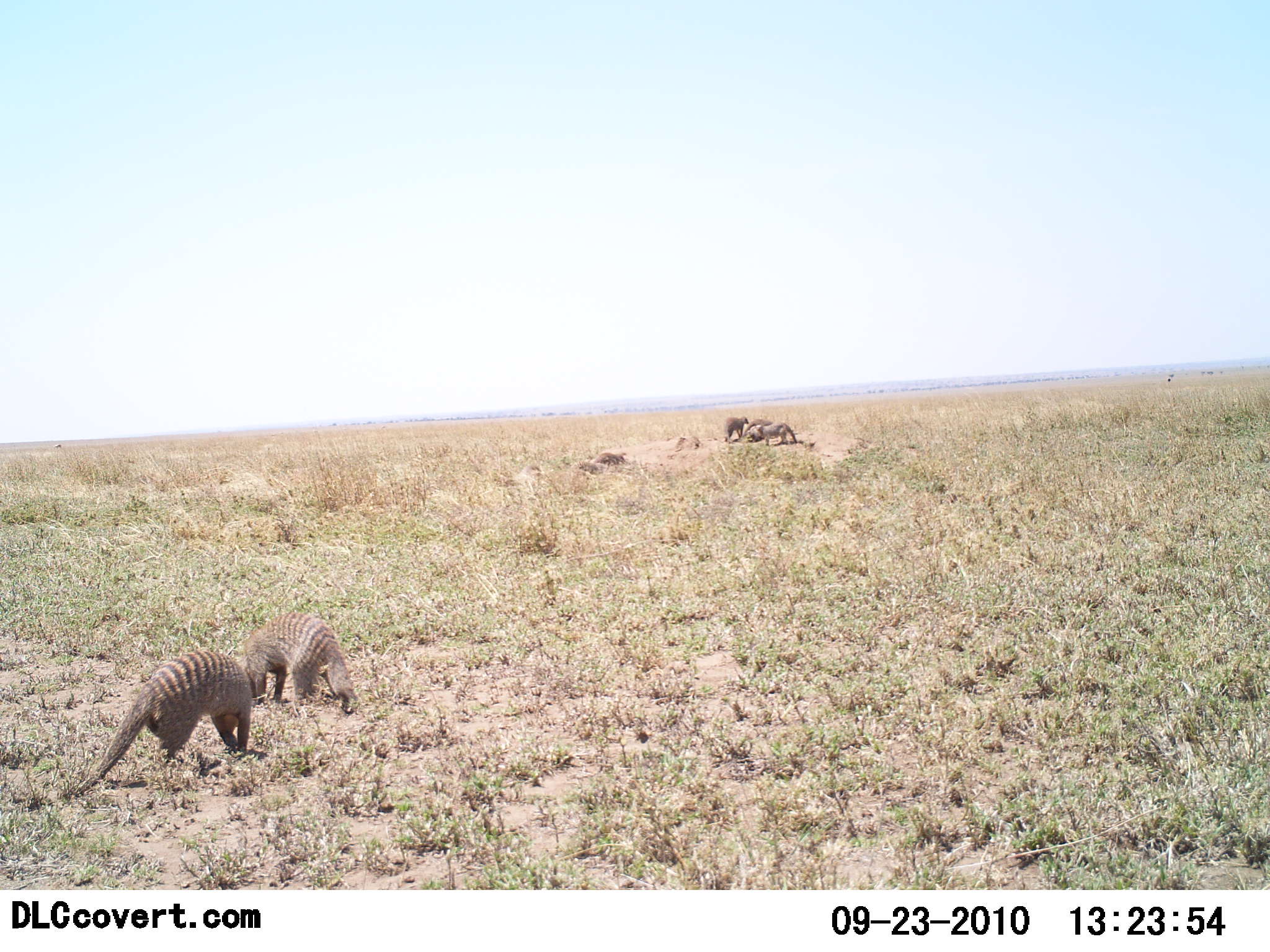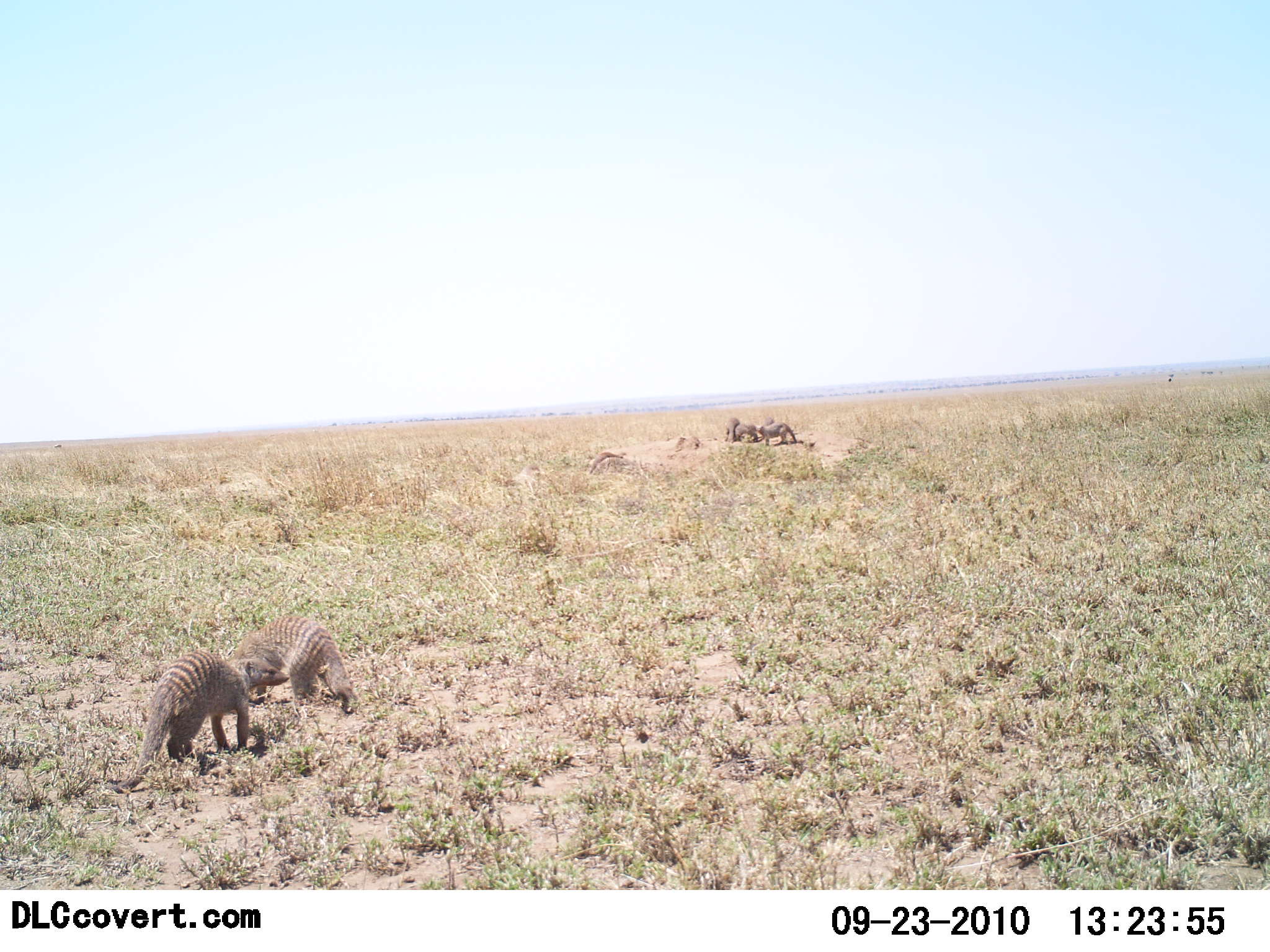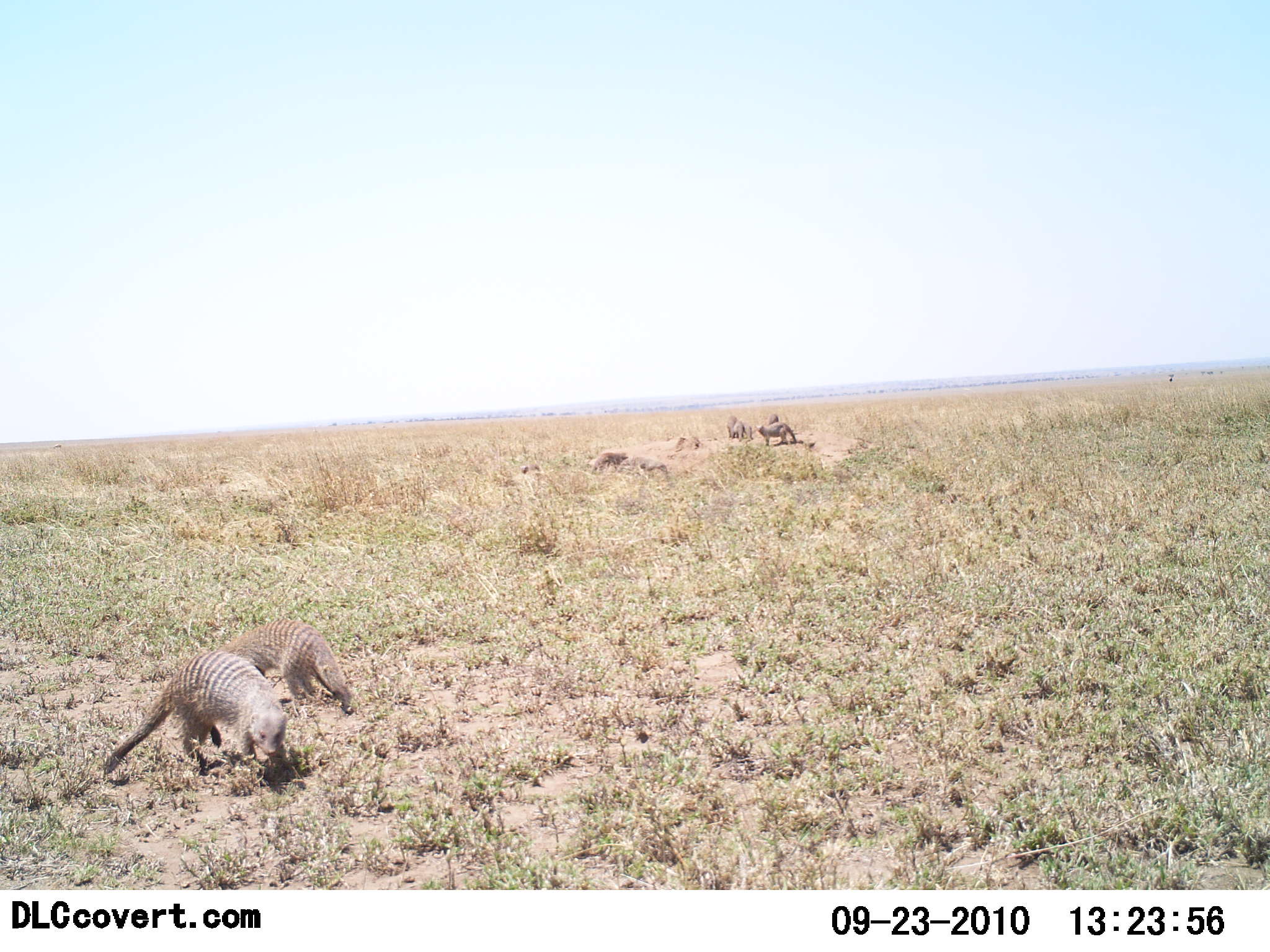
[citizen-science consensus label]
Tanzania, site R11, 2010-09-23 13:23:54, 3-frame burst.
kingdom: Animalia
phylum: Chordata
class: Mammalia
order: Carnivora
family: Herpestidae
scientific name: Herpestidae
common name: mongoose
Mongoose (Herpestidae), count 8. Behavior (volunteer vote fractions): standing 36%, resting 14%, moving 64%, interacting 36%. Young present (vote fraction): 0%. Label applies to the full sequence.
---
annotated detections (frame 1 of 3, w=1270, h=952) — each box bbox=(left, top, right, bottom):
animal: bbox=(74, 650, 252, 796); bbox=(244, 612, 358, 715); bbox=(757, 421, 798, 446); bbox=(721, 416, 749, 443); bbox=(744, 418, 773, 441); bbox=(591, 452, 627, 467)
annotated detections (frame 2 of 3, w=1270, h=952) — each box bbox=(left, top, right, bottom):
animal: bbox=(112, 651, 289, 793); bbox=(228, 615, 356, 715); bbox=(758, 422, 797, 445); bbox=(724, 418, 744, 444); bbox=(734, 424, 758, 443); bbox=(757, 417, 775, 431)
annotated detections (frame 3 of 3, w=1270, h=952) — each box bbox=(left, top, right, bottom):
animal: bbox=(103, 651, 286, 775); bbox=(221, 619, 356, 715); bbox=(758, 422, 797, 445); bbox=(589, 452, 625, 475); bbox=(734, 424, 758, 443); bbox=(724, 418, 736, 440); bbox=(757, 417, 775, 431)